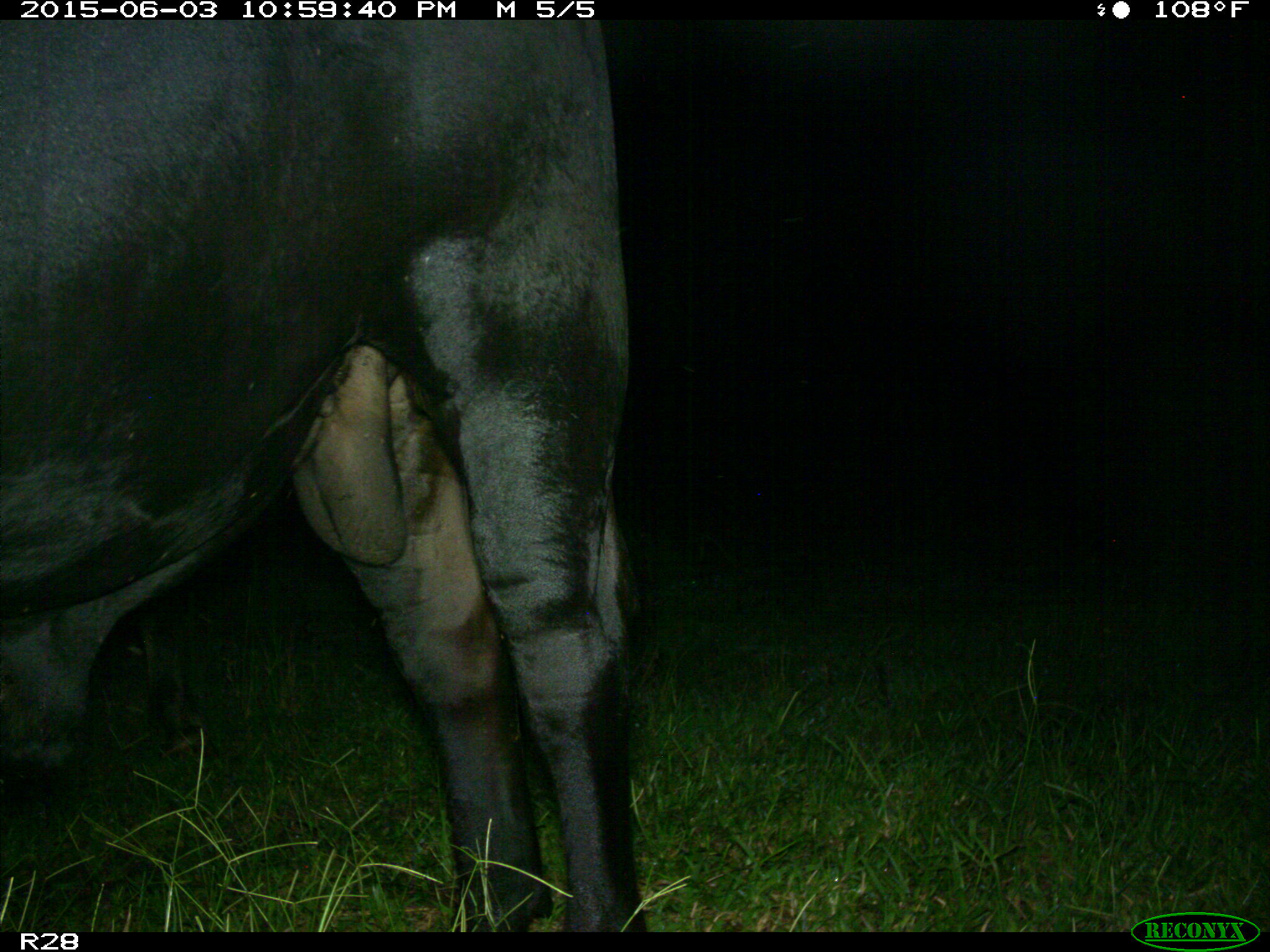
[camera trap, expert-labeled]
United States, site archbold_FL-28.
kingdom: Animalia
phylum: Chordata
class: Mammalia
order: Artiodactyla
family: Bovidae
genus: Bos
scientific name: Bos taurus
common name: domestic cow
Bos taurus (domestic cow).